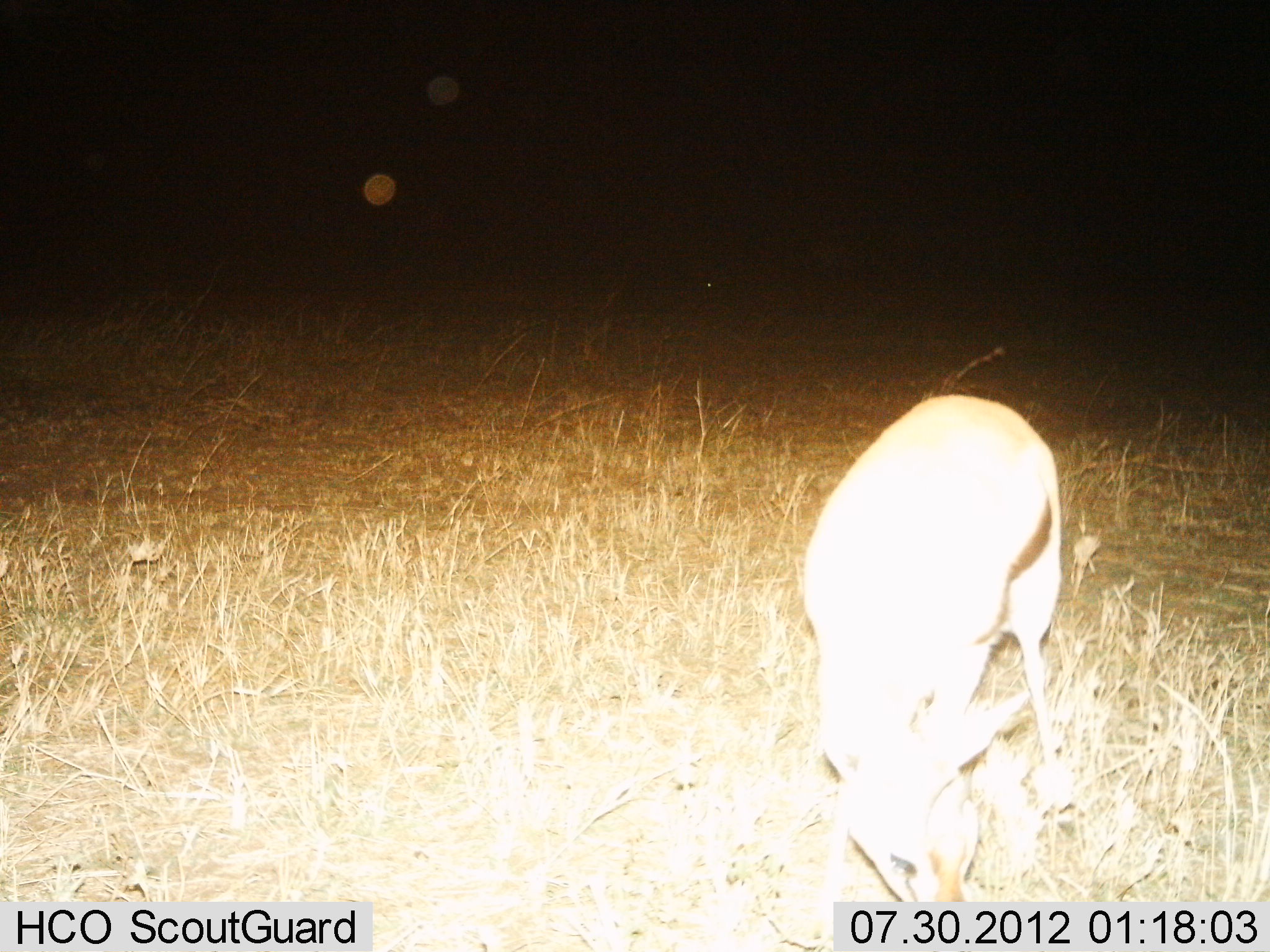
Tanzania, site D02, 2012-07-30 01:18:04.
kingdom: Animalia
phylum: Chordata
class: Mammalia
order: Artiodactyla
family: Bovidae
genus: Eudorcas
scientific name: Eudorcas thomsonii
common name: thomson's gazelle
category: gazellethomsons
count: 1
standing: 0%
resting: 0%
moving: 0%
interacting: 0%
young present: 0%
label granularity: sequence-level